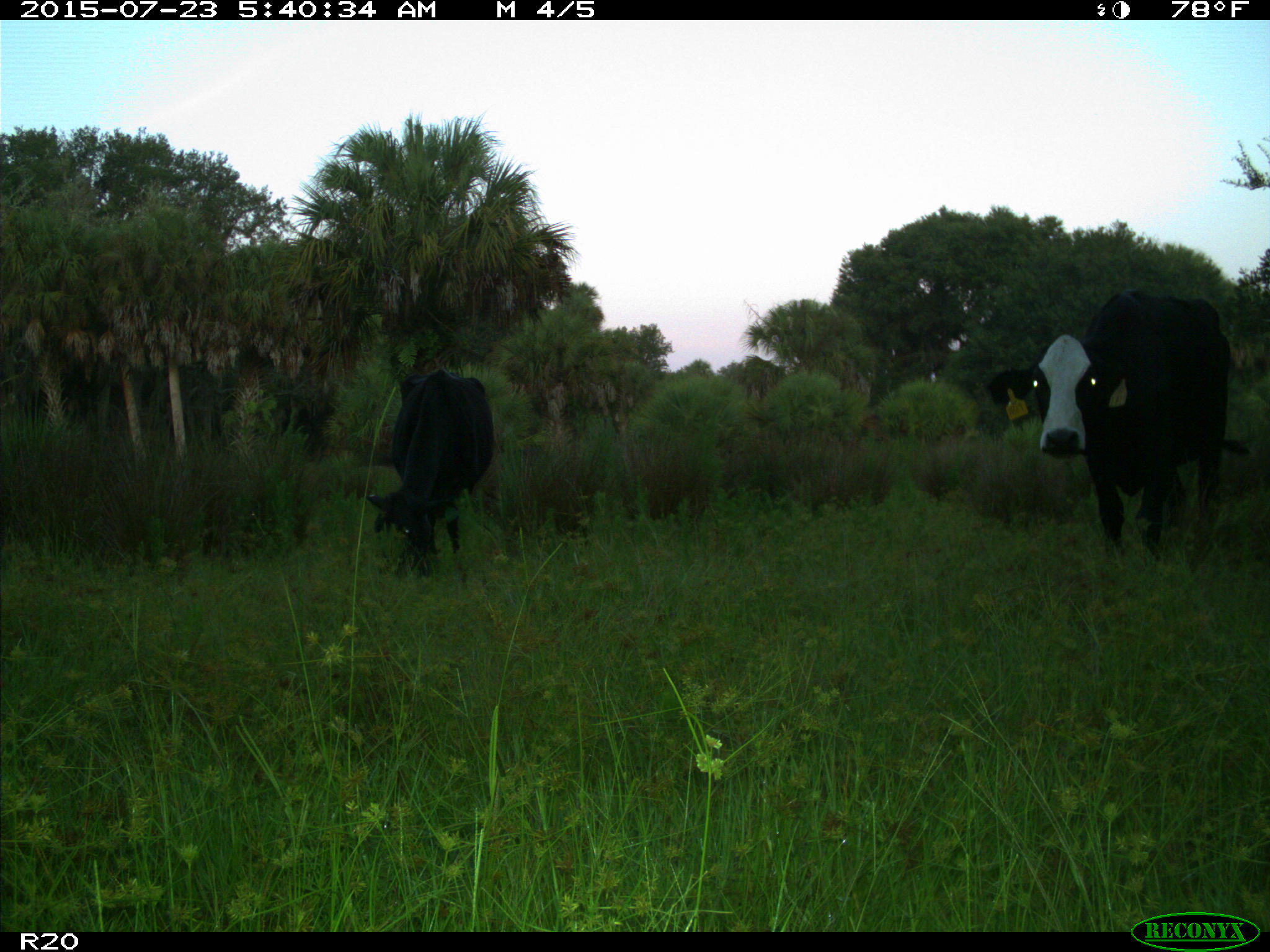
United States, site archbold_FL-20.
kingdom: Animalia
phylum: Chordata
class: Mammalia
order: Artiodactyla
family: Bovidae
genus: Bos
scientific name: Bos taurus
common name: domestic cow